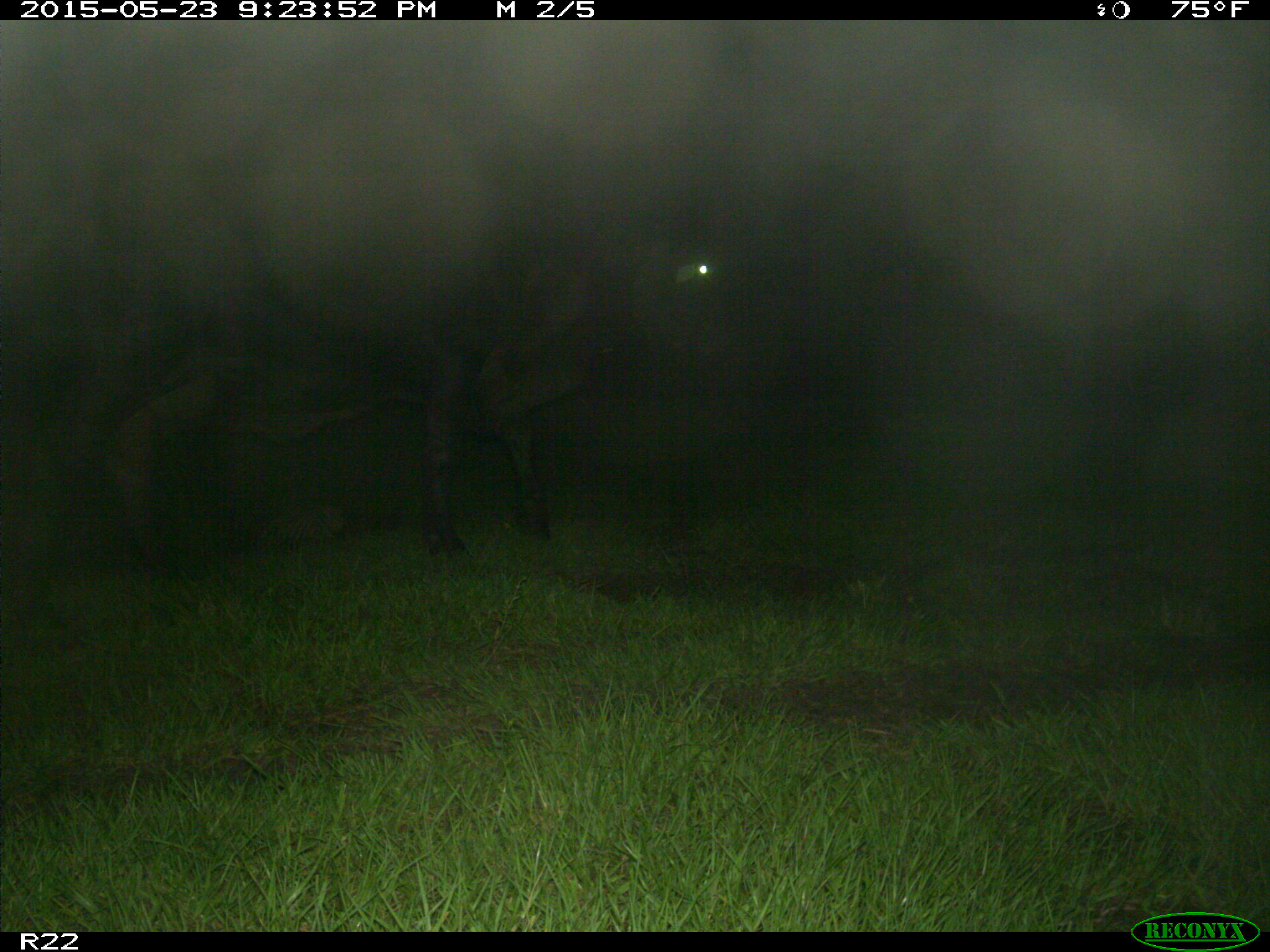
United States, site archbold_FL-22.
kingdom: Animalia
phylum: Chordata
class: Mammalia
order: Artiodactyla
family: Bovidae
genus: Bos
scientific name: Bos taurus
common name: domestic cow